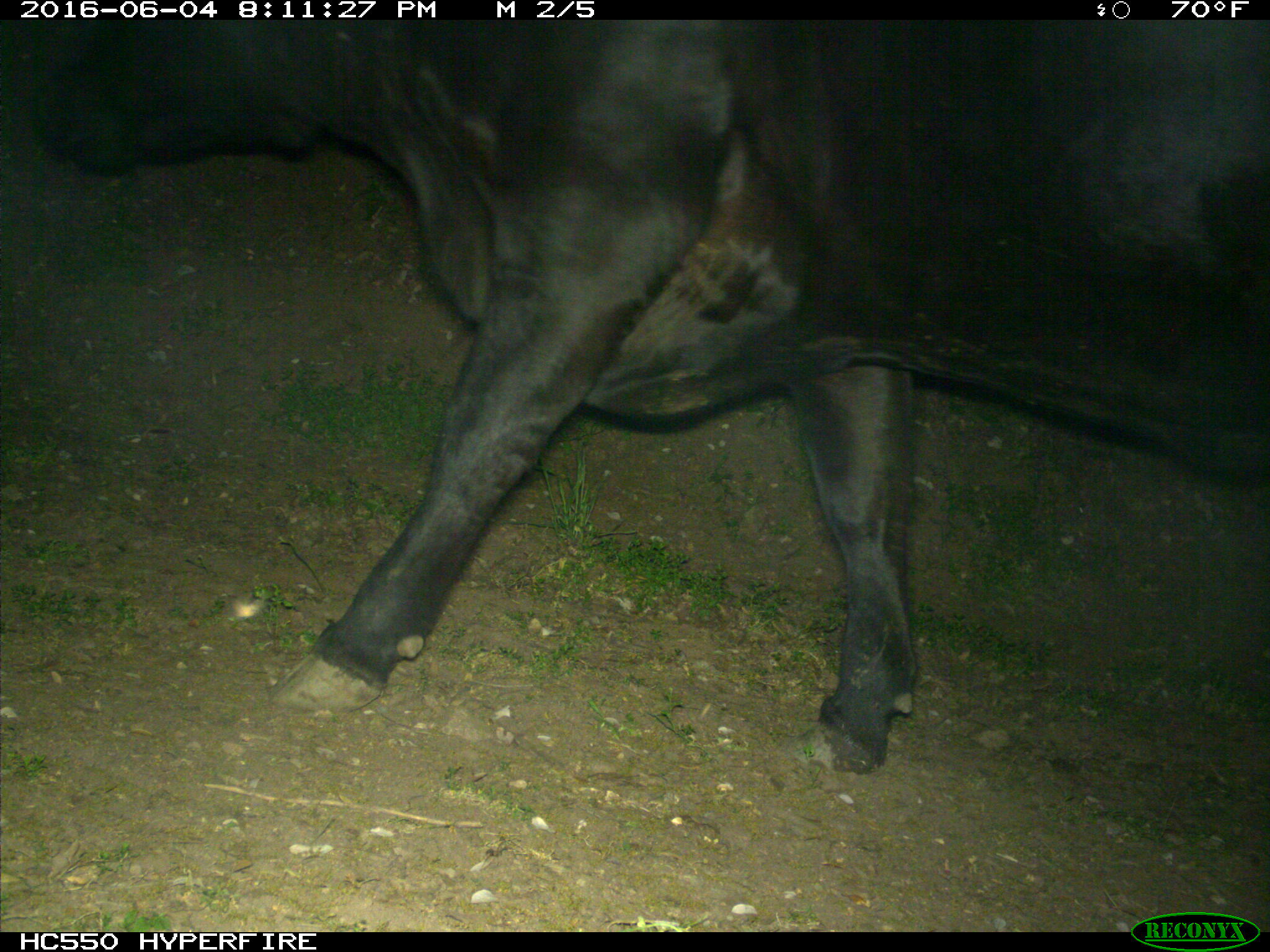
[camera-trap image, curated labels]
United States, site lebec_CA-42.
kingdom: Animalia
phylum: Chordata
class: Mammalia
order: Artiodactyla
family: Bovidae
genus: Bos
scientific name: Bos taurus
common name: domestic cow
Bos taurus (domestic cow).